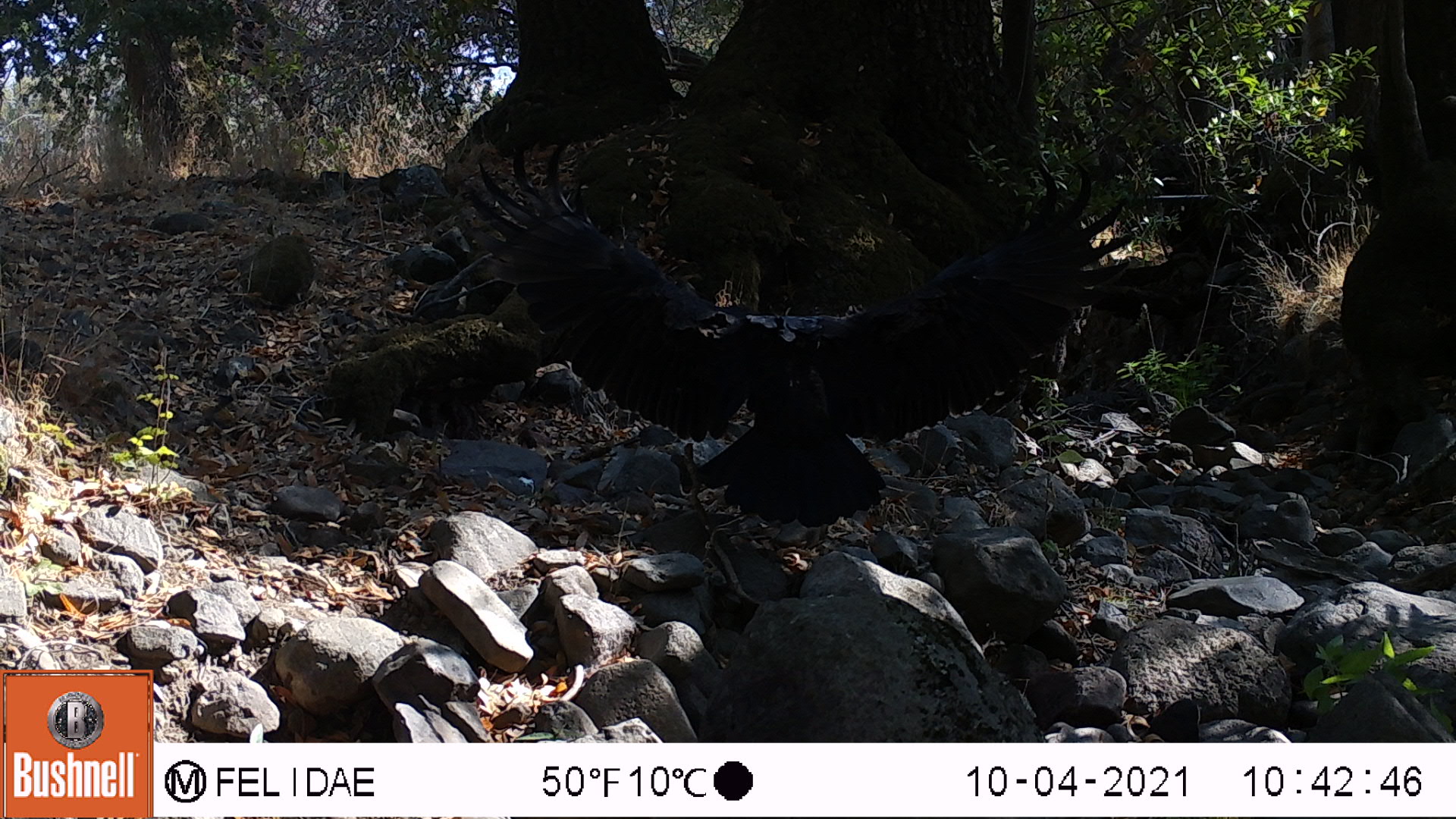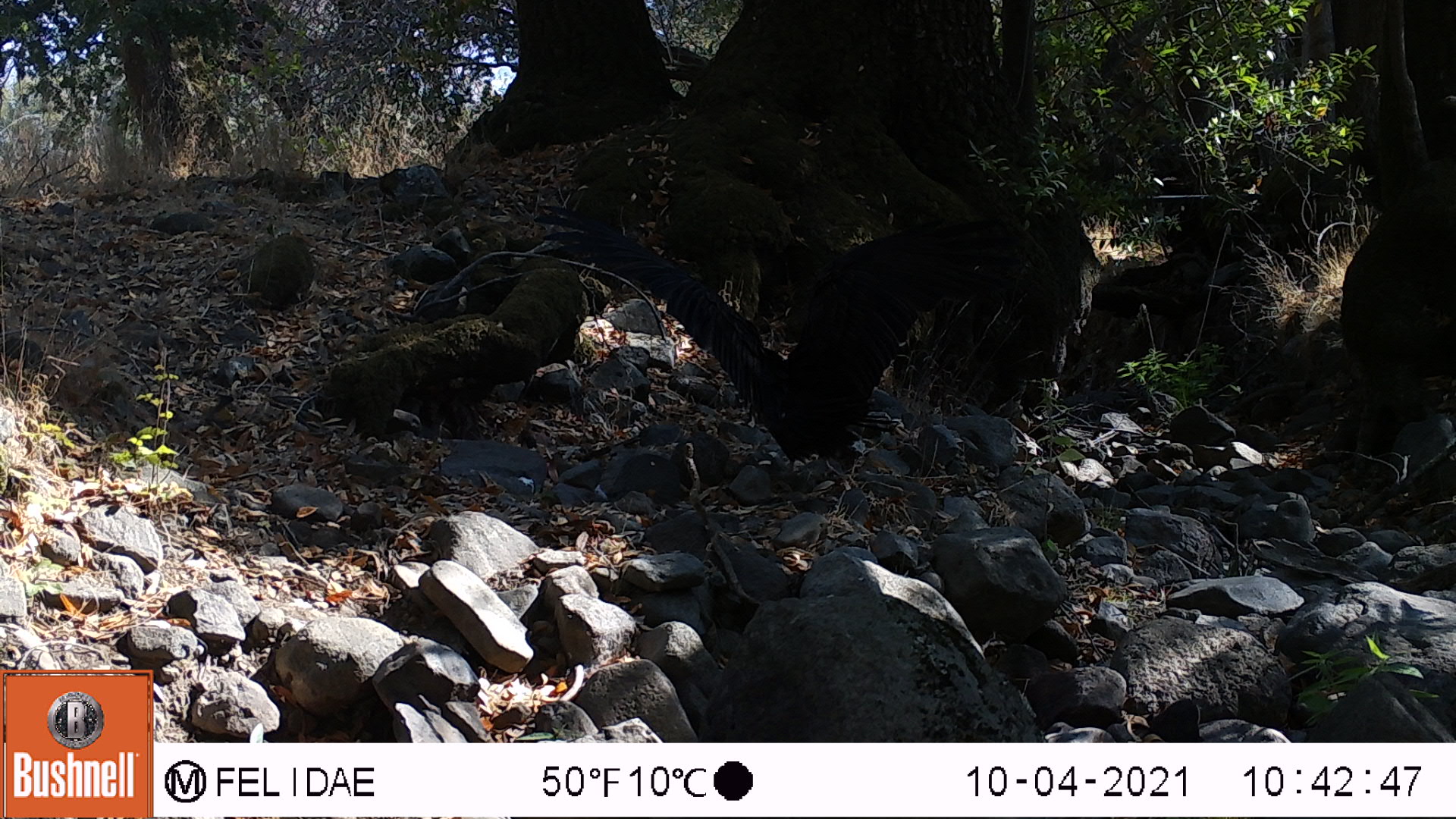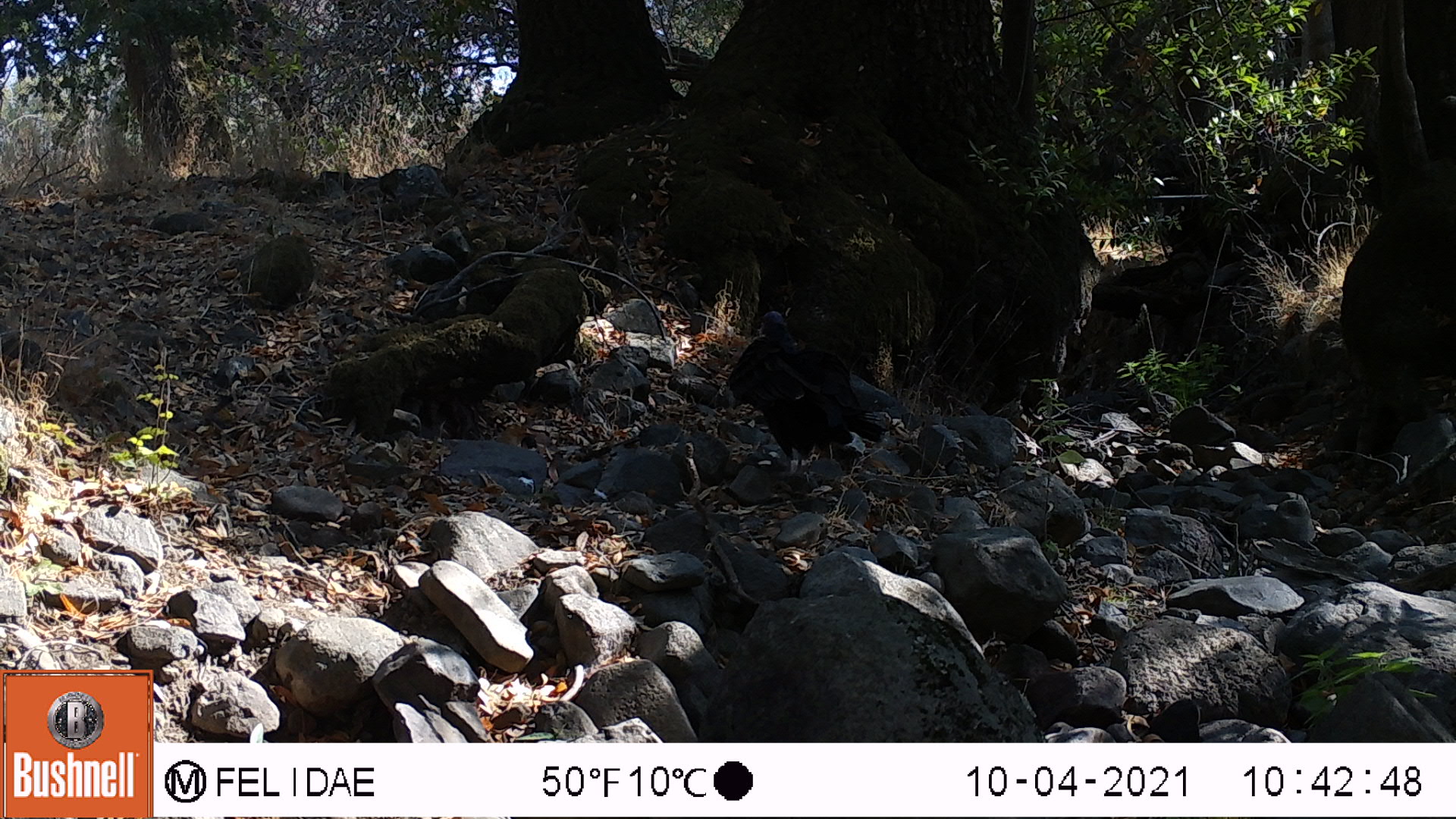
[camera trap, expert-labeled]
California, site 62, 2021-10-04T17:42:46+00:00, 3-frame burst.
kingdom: Animalia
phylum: Chordata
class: Aves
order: Cathartiformes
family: Cathartidae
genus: Cathartes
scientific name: Cathartes aura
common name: turkey vulture